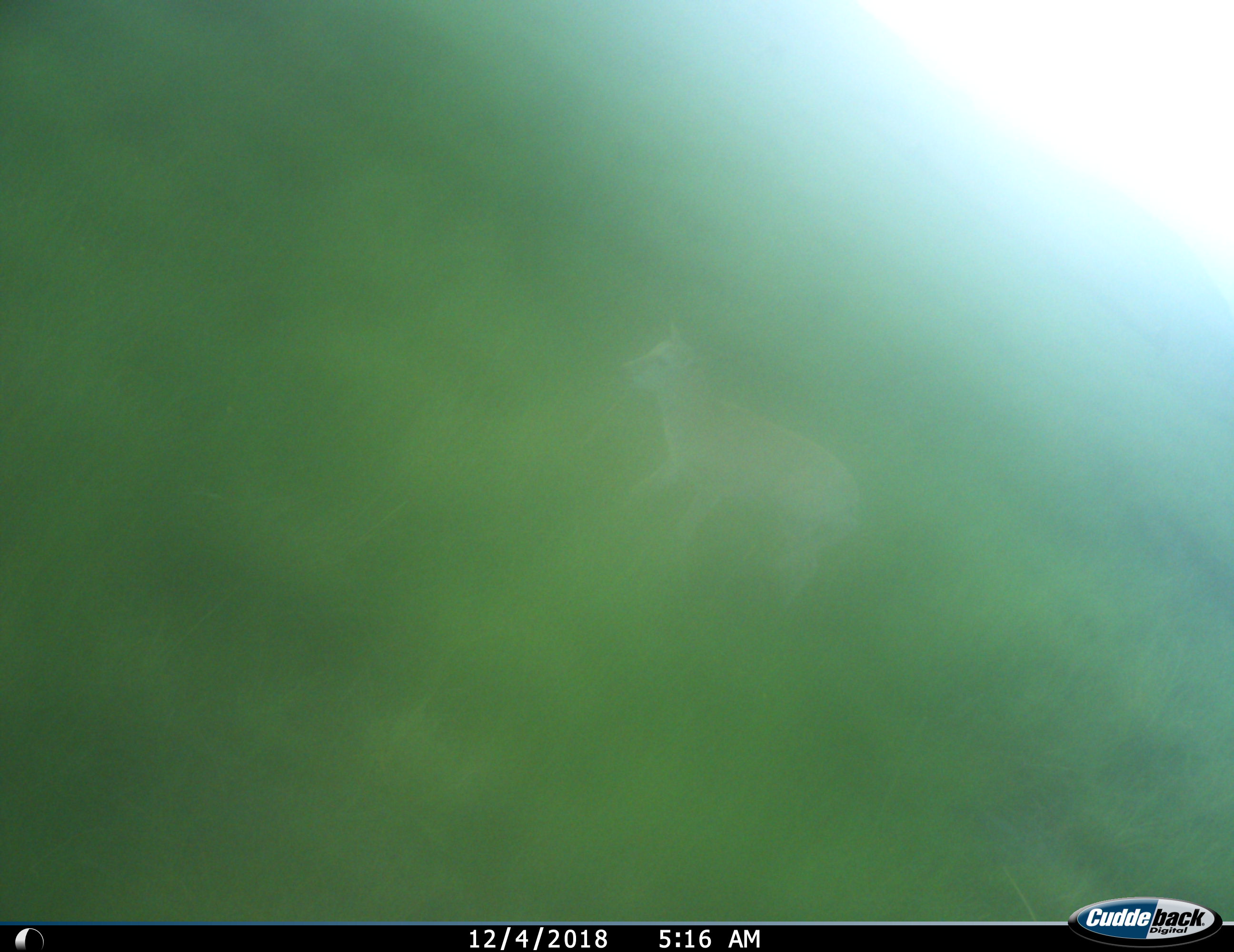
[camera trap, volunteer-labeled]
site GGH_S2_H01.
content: unidentified animal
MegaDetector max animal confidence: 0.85